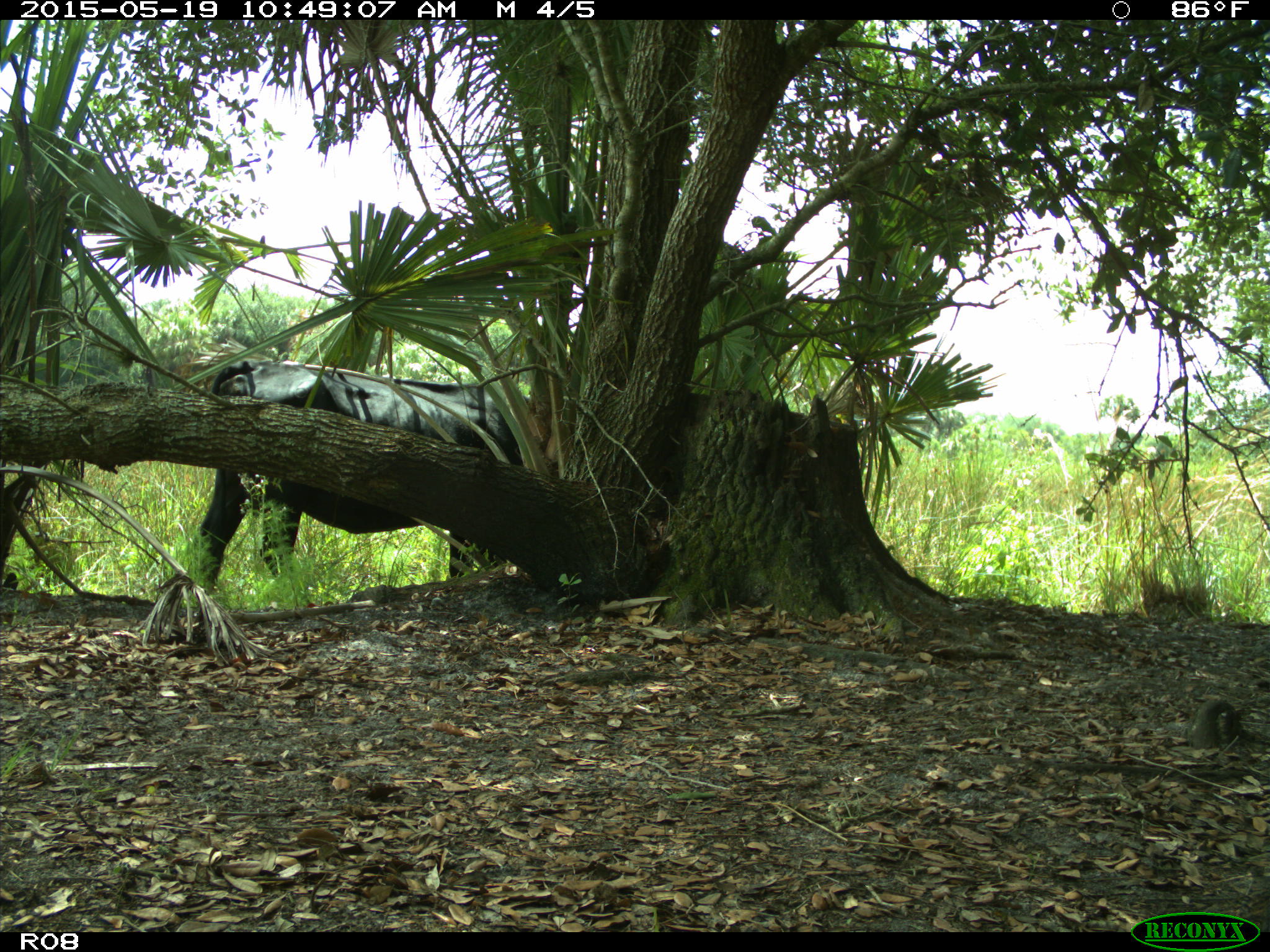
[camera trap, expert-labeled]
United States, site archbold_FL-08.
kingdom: Animalia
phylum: Chordata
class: Mammalia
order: Artiodactyla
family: Bovidae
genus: Bos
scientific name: Bos taurus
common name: domestic cow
Bos taurus (domestic cow).